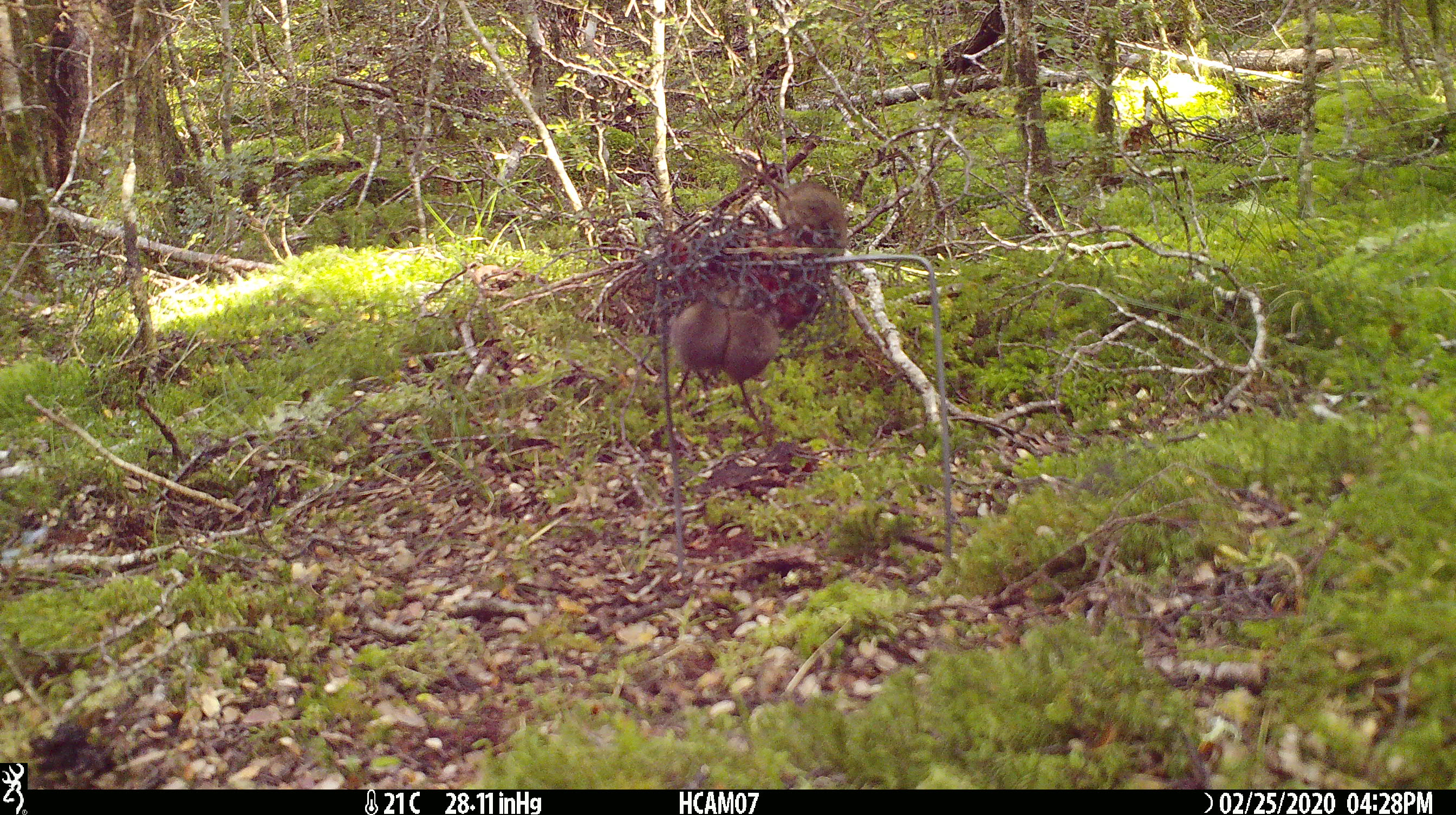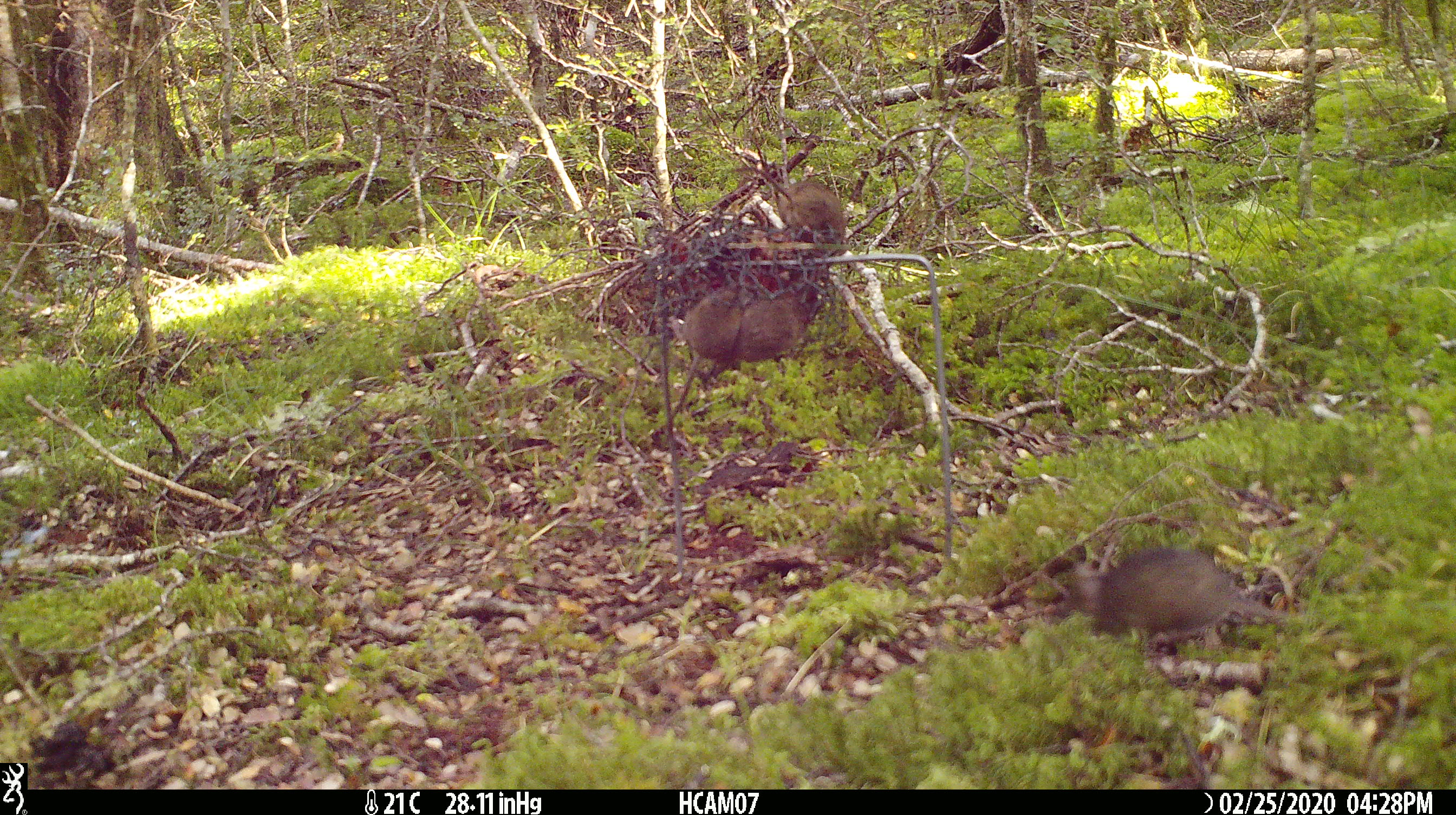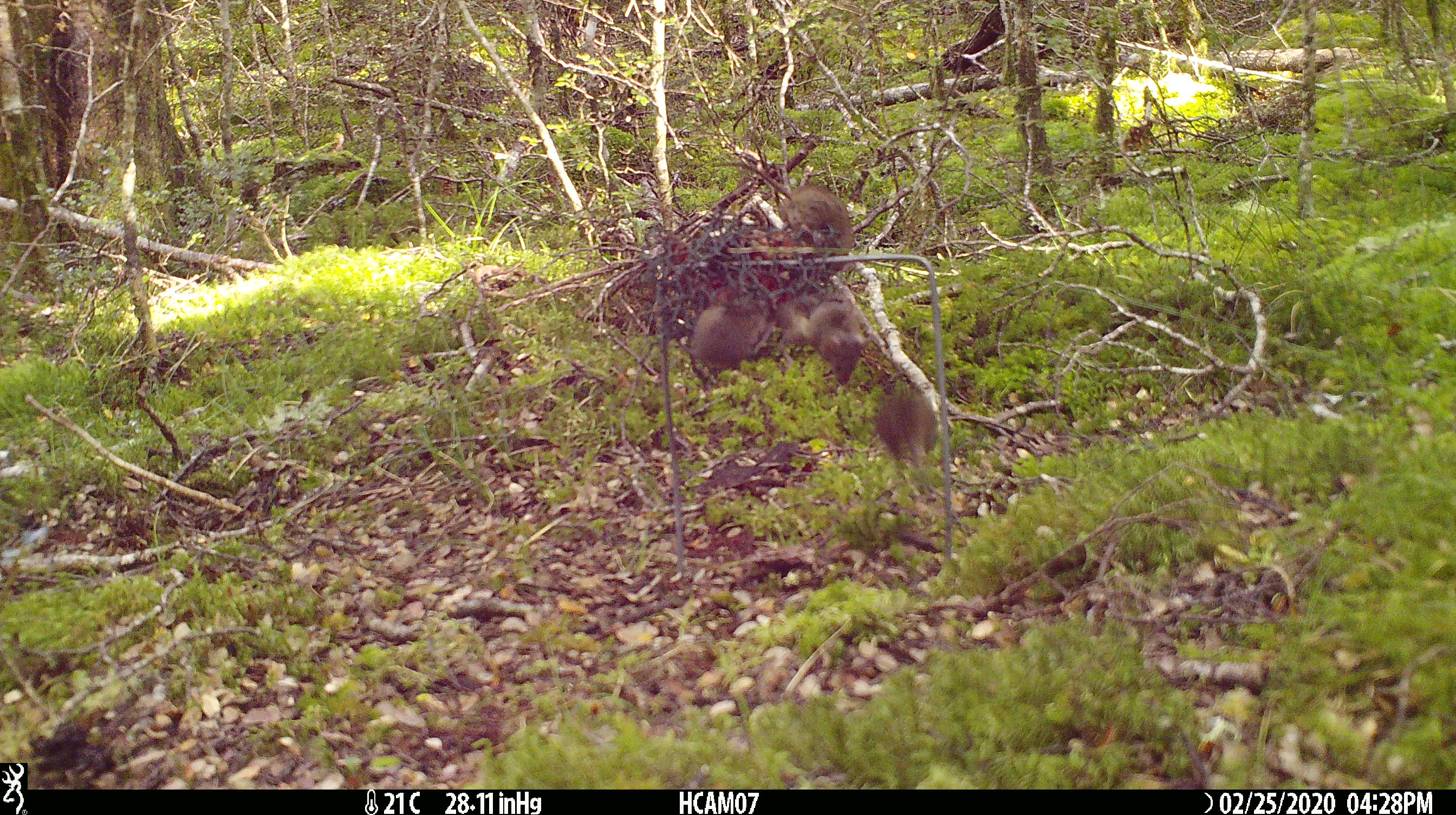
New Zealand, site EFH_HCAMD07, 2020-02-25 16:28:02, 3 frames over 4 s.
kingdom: Animalia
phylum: Chordata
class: Mammalia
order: Rodentia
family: Muridae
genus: Mus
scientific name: Mus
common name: mouse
Mouse (Mus).